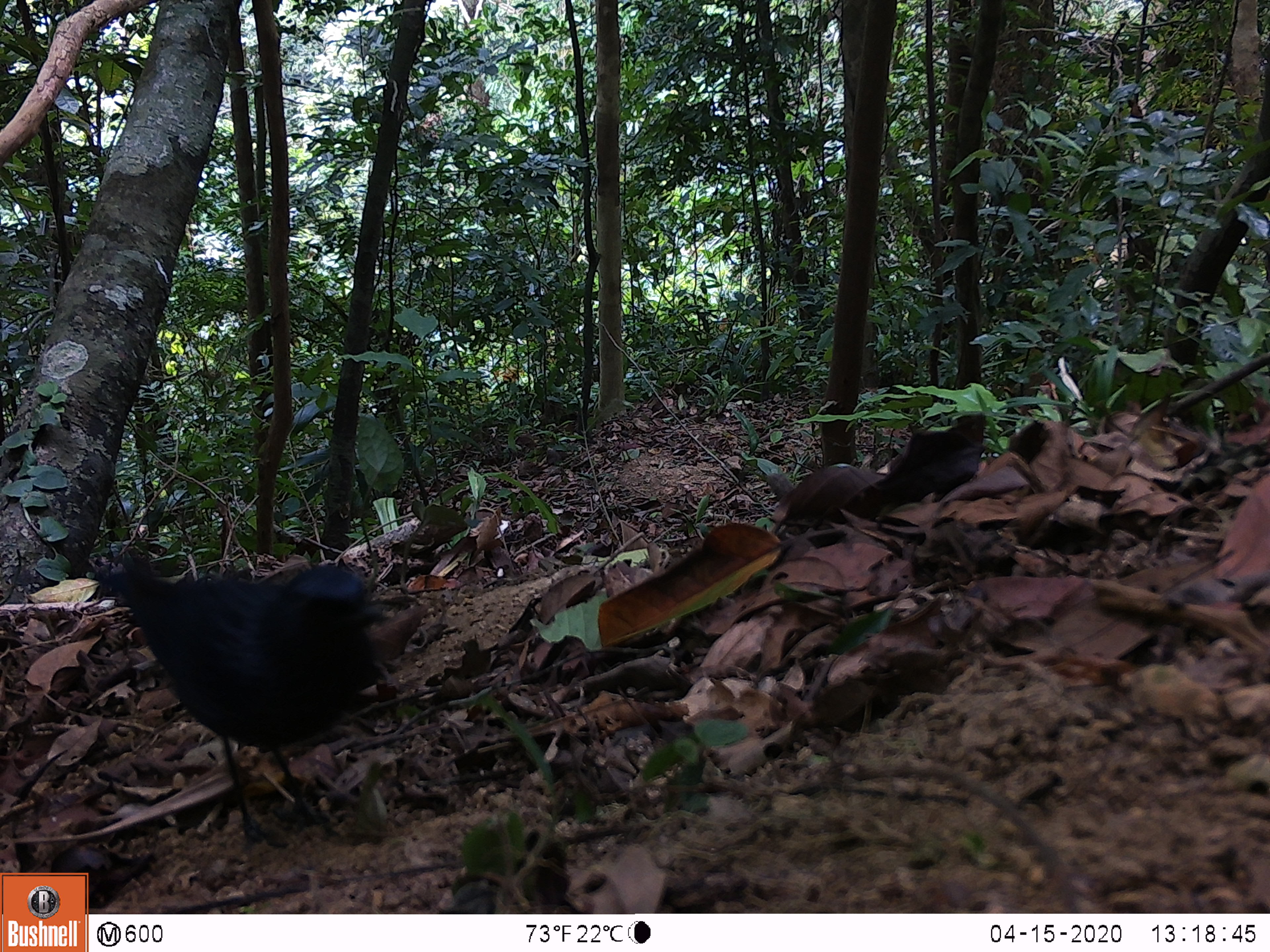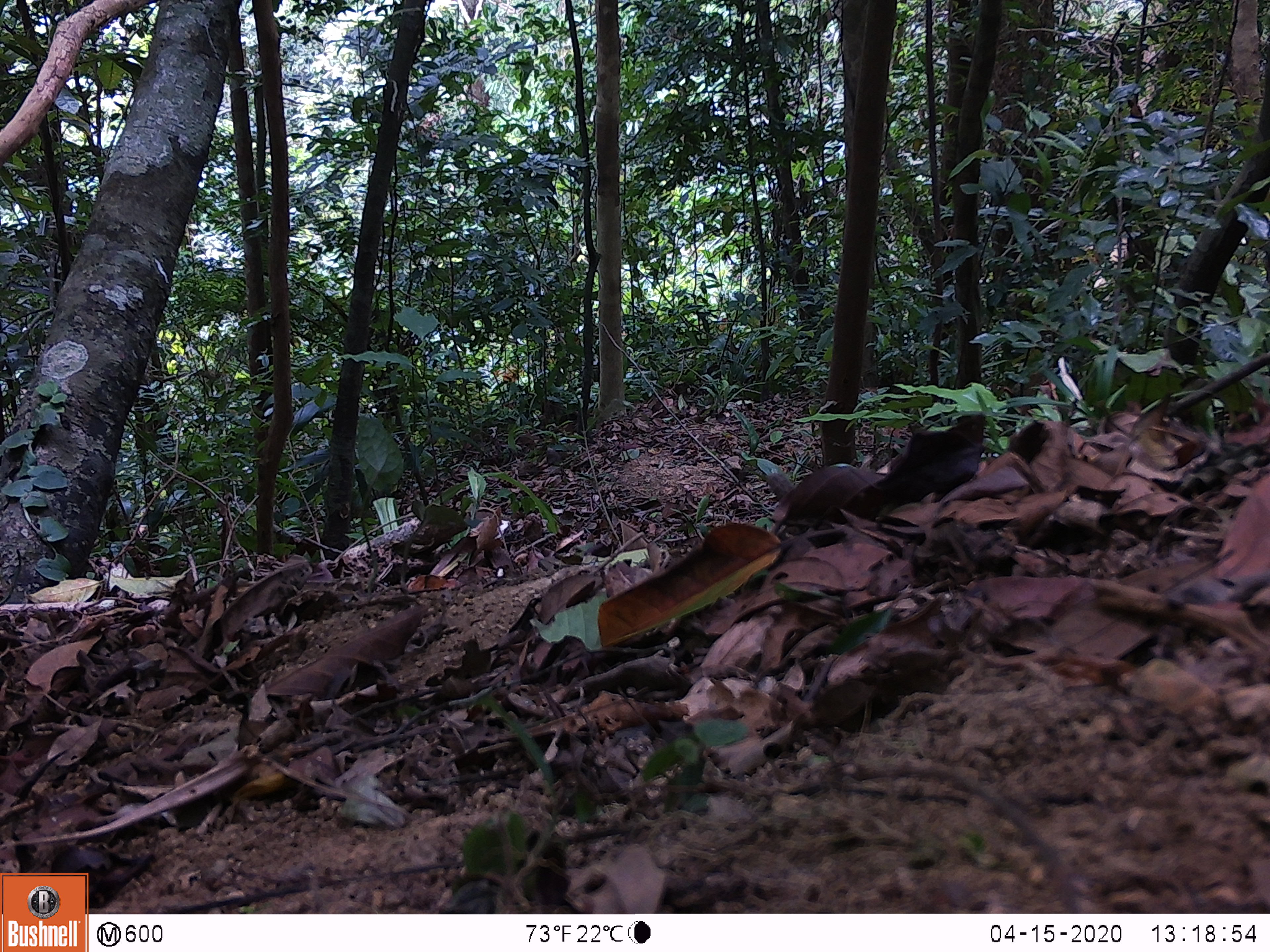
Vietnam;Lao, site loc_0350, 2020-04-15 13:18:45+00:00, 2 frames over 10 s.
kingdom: Animalia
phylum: Chordata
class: Aves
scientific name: Aves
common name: bird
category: unidentified bird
Unidentified bird (bird) (Aves). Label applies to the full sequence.